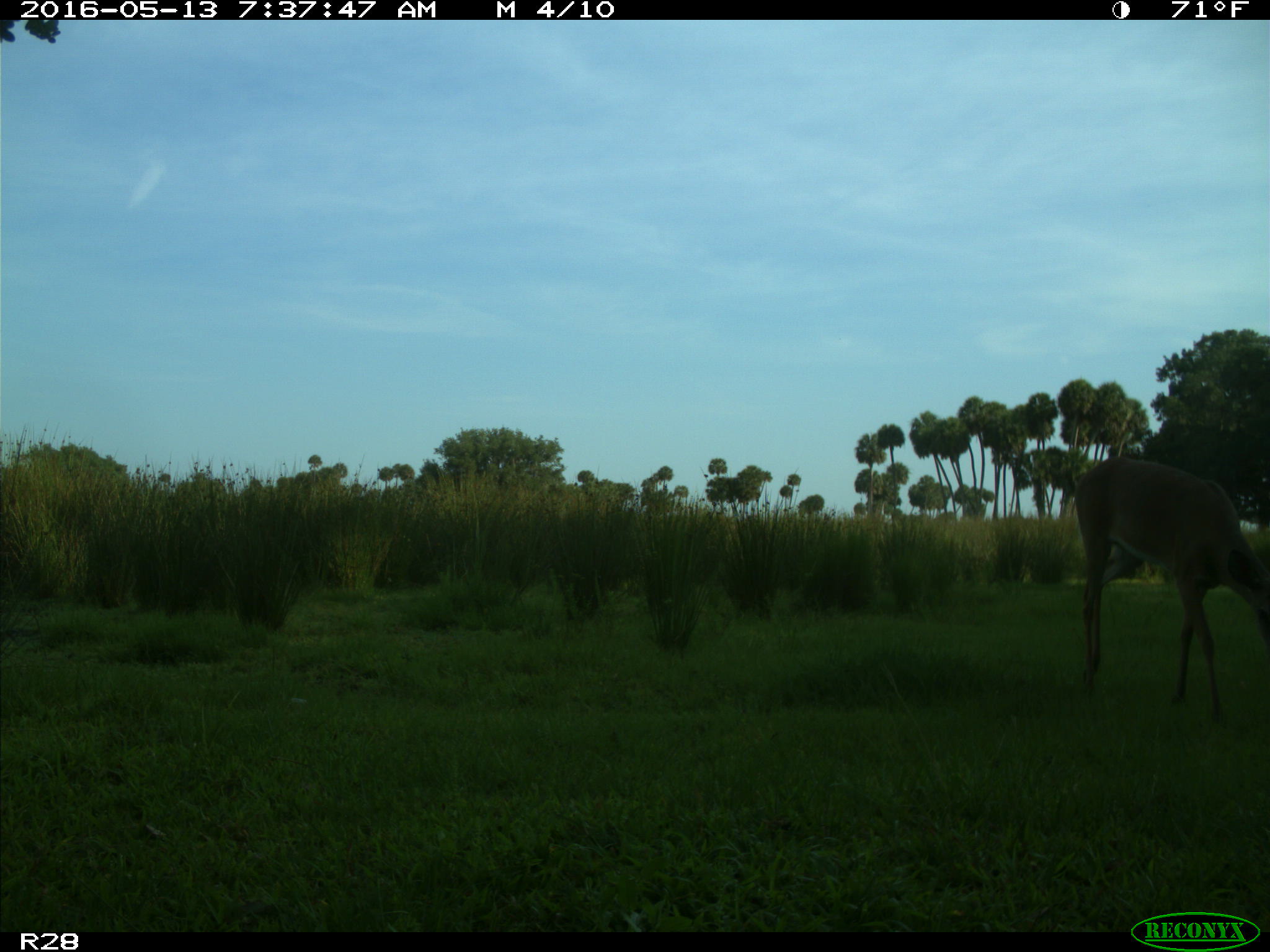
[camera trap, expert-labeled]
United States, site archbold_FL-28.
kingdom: Animalia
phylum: Chordata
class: Mammalia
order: Artiodactyla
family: Cervidae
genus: Odocoileus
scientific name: Odocoileus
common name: deer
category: unidentified deer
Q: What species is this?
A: Unidentified deer (deer) (Odocoileus).